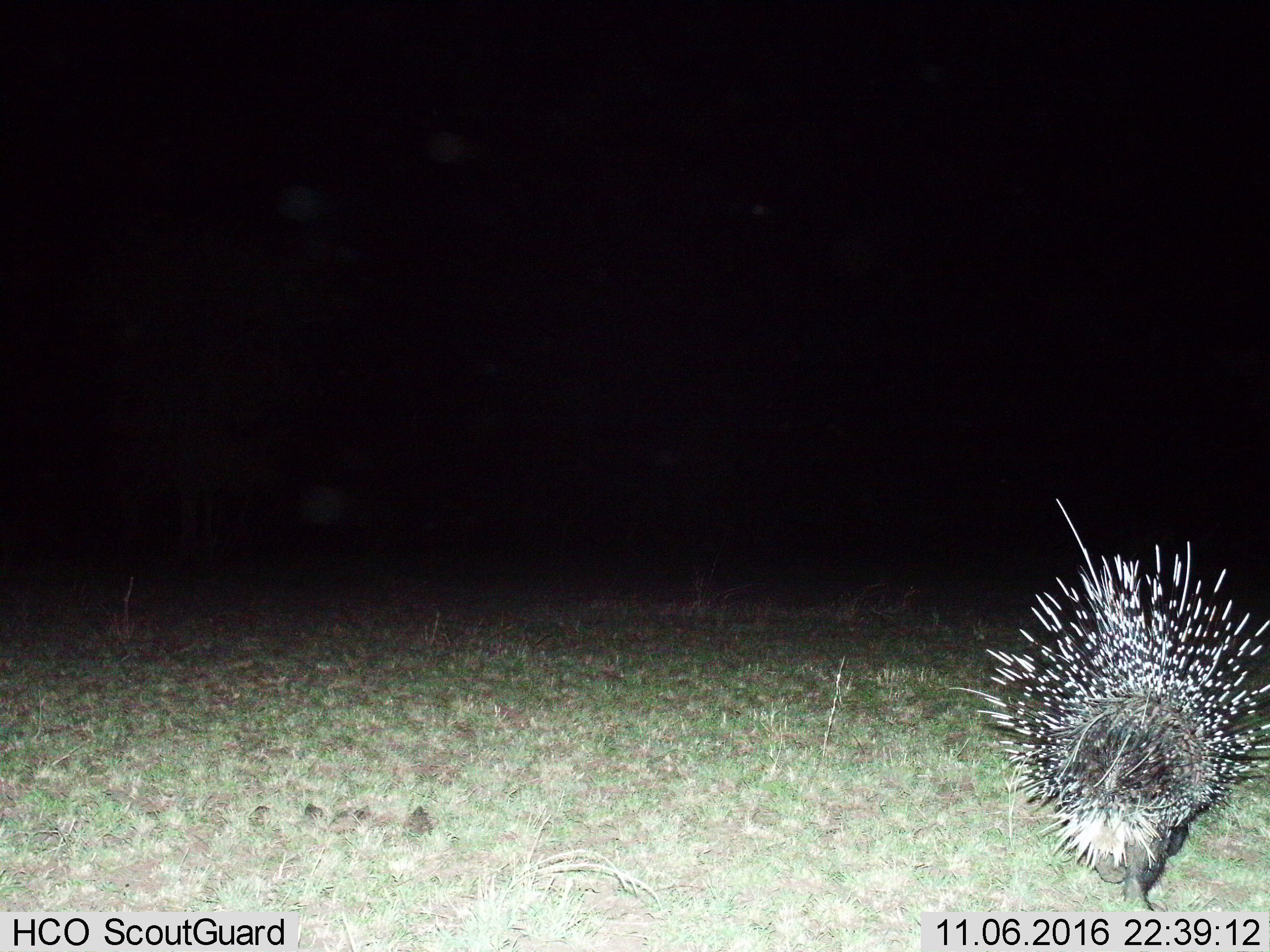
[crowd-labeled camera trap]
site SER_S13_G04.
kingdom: Animalia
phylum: Chordata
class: Mammalia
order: Rodentia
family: Hystricidae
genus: Hystrix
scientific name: Hystrix cristata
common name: crested porcupine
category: porcupine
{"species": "porcupine (crested porcupine) (Hystrix cristata)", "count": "1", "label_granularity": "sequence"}